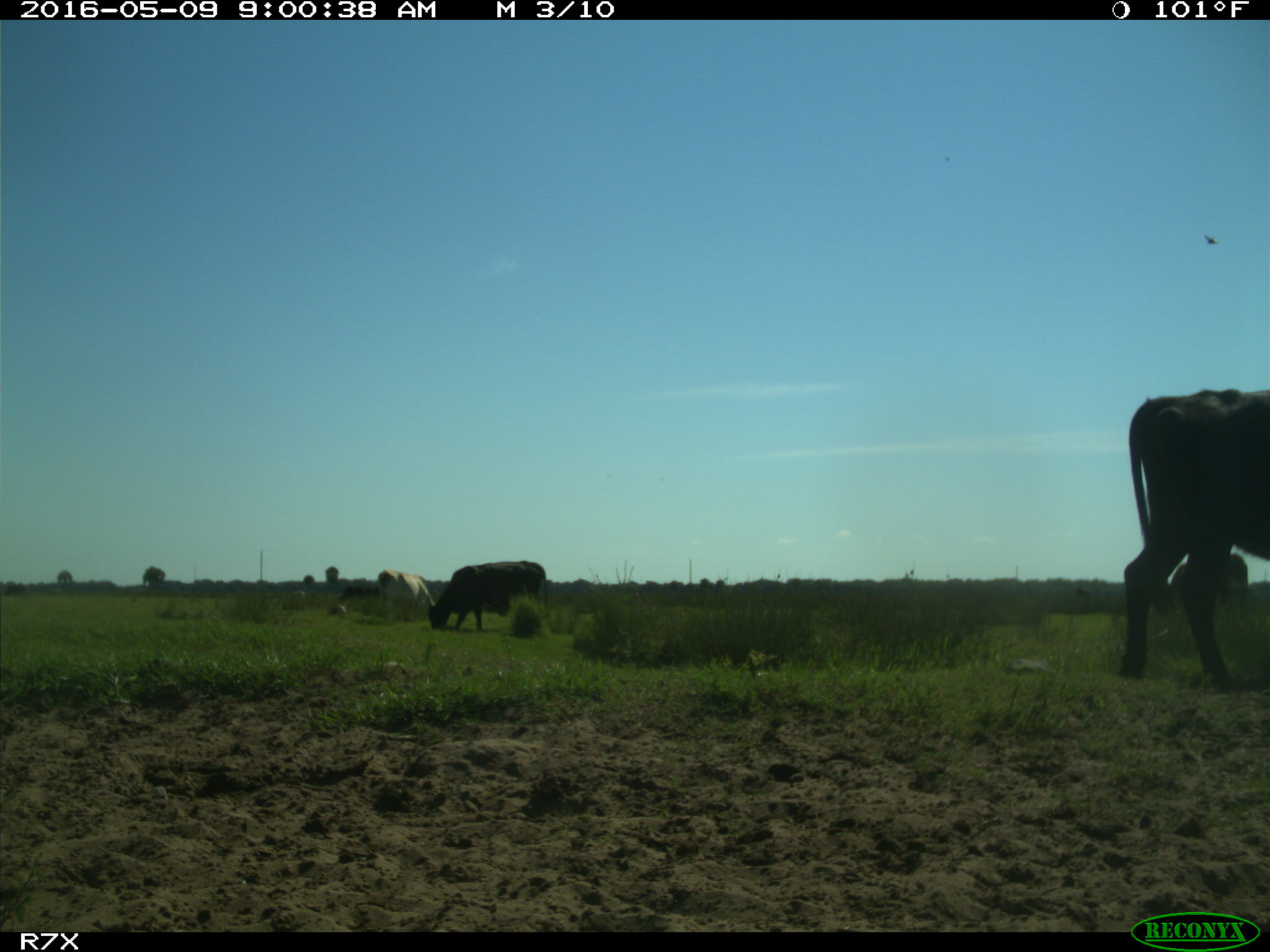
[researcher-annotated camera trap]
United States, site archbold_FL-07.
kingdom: Animalia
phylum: Chordata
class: Mammalia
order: Artiodactyla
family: Bovidae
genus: Bos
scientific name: Bos taurus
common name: domestic cow